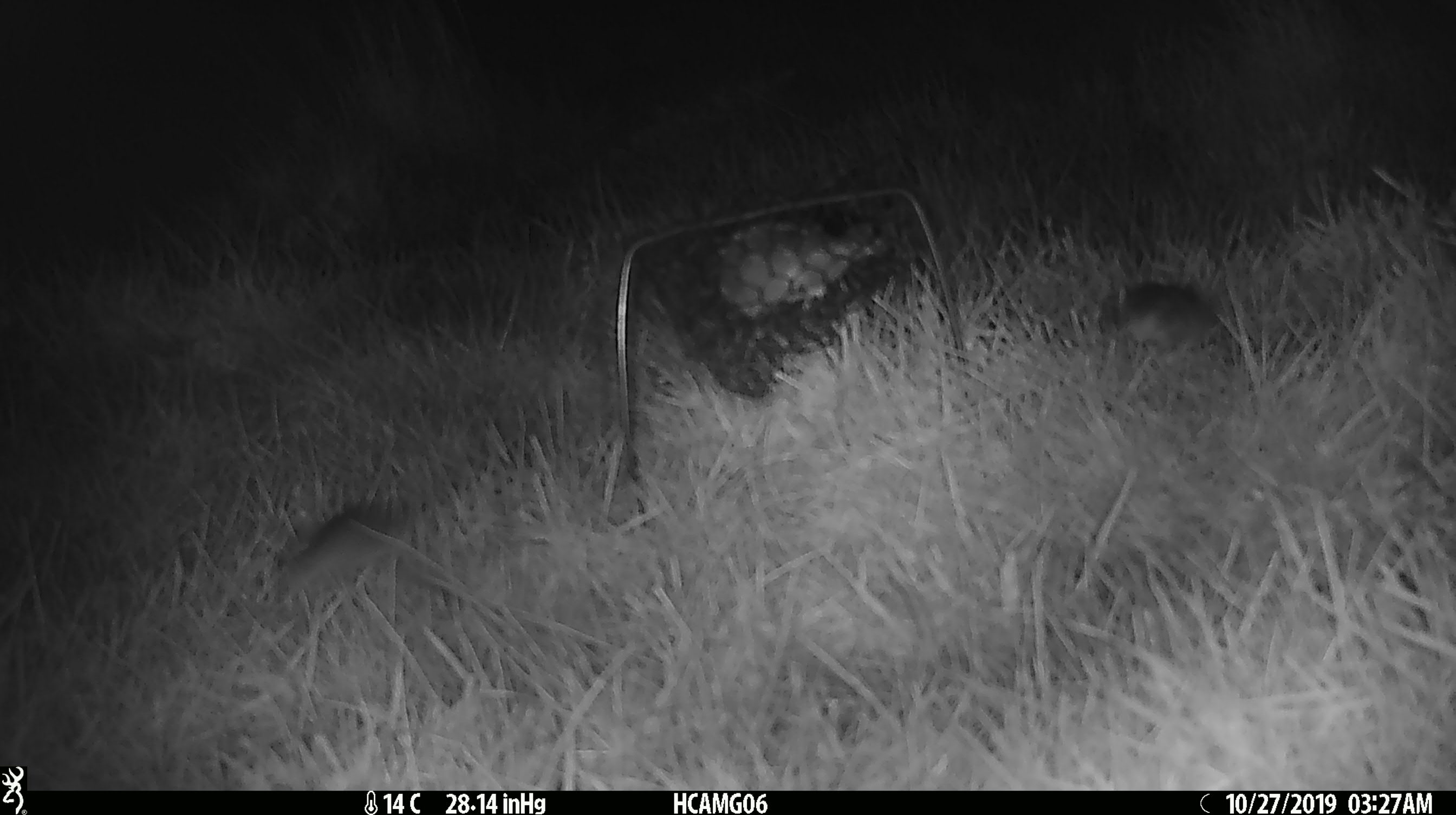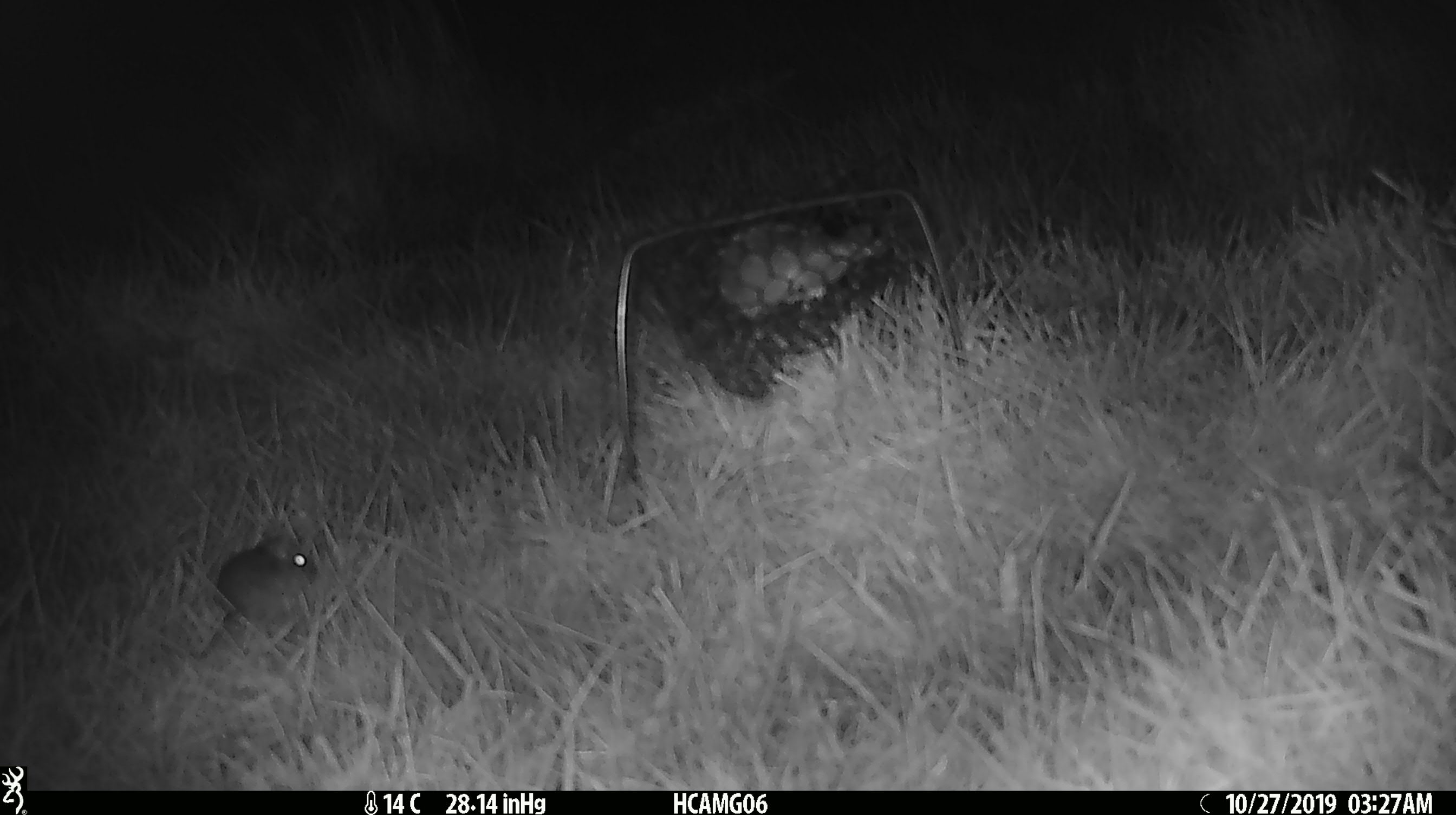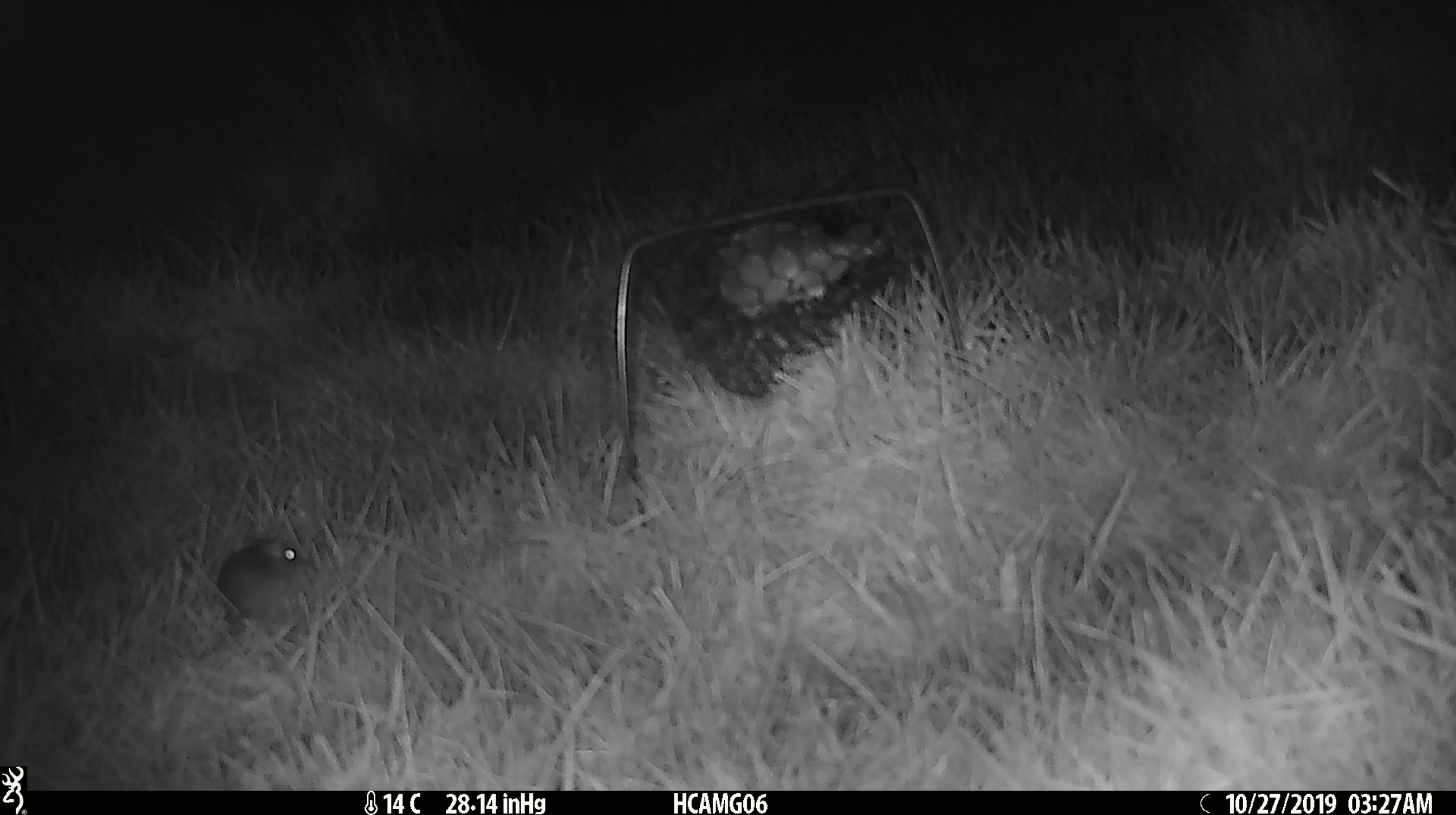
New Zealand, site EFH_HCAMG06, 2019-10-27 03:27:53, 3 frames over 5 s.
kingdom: Animalia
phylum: Chordata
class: Mammalia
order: Rodentia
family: Muridae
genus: Mus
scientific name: Mus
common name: mouse